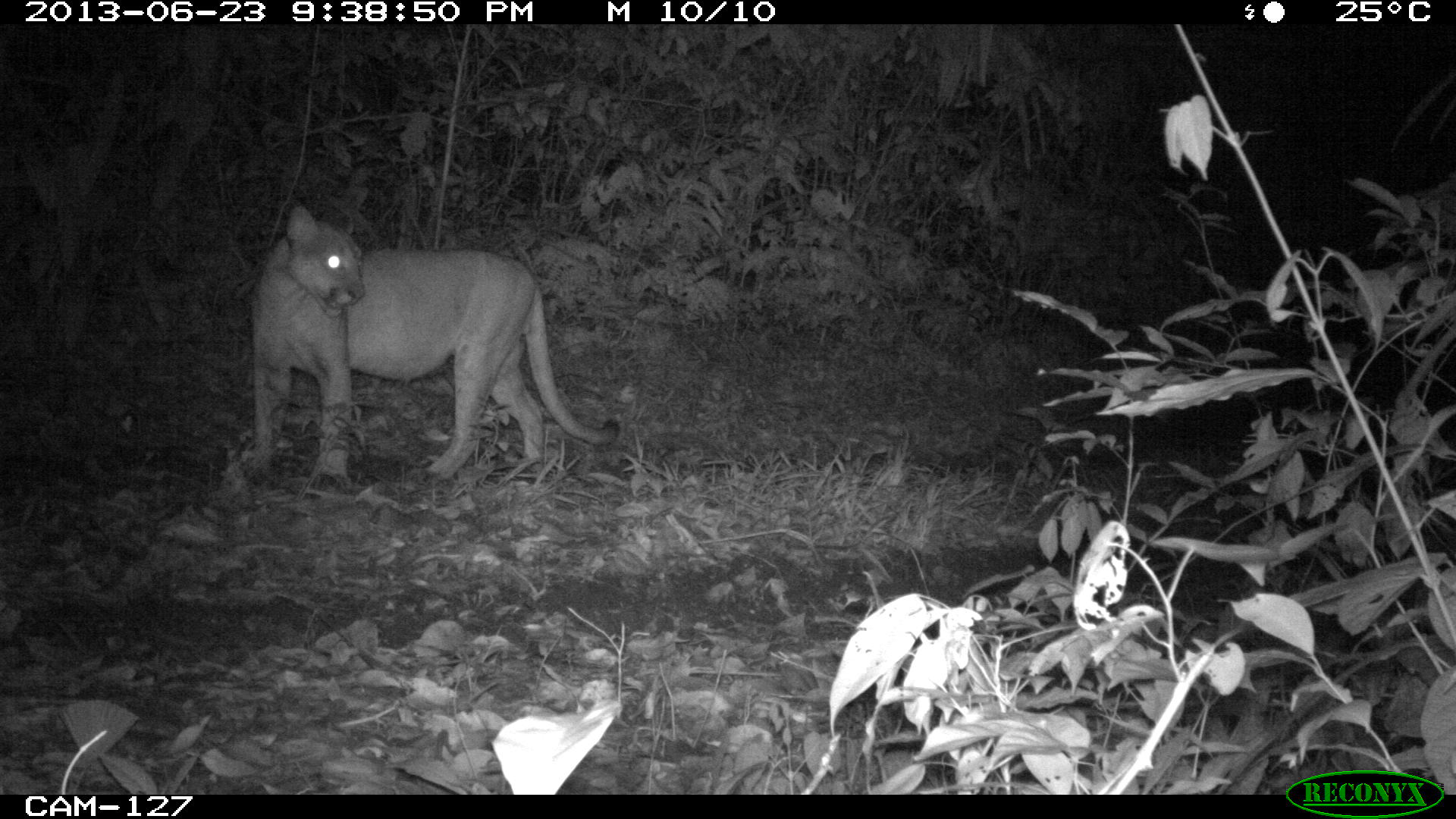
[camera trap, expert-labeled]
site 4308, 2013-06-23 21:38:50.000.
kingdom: Animalia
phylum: Chordata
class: Mammalia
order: Carnivora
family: Felidae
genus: Puma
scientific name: Puma concolor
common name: mountain lion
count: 1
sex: male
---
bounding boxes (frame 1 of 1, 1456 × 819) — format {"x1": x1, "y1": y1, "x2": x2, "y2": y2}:
puma concolor: {"x1": 246, "y1": 205, "x2": 618, "y2": 489}